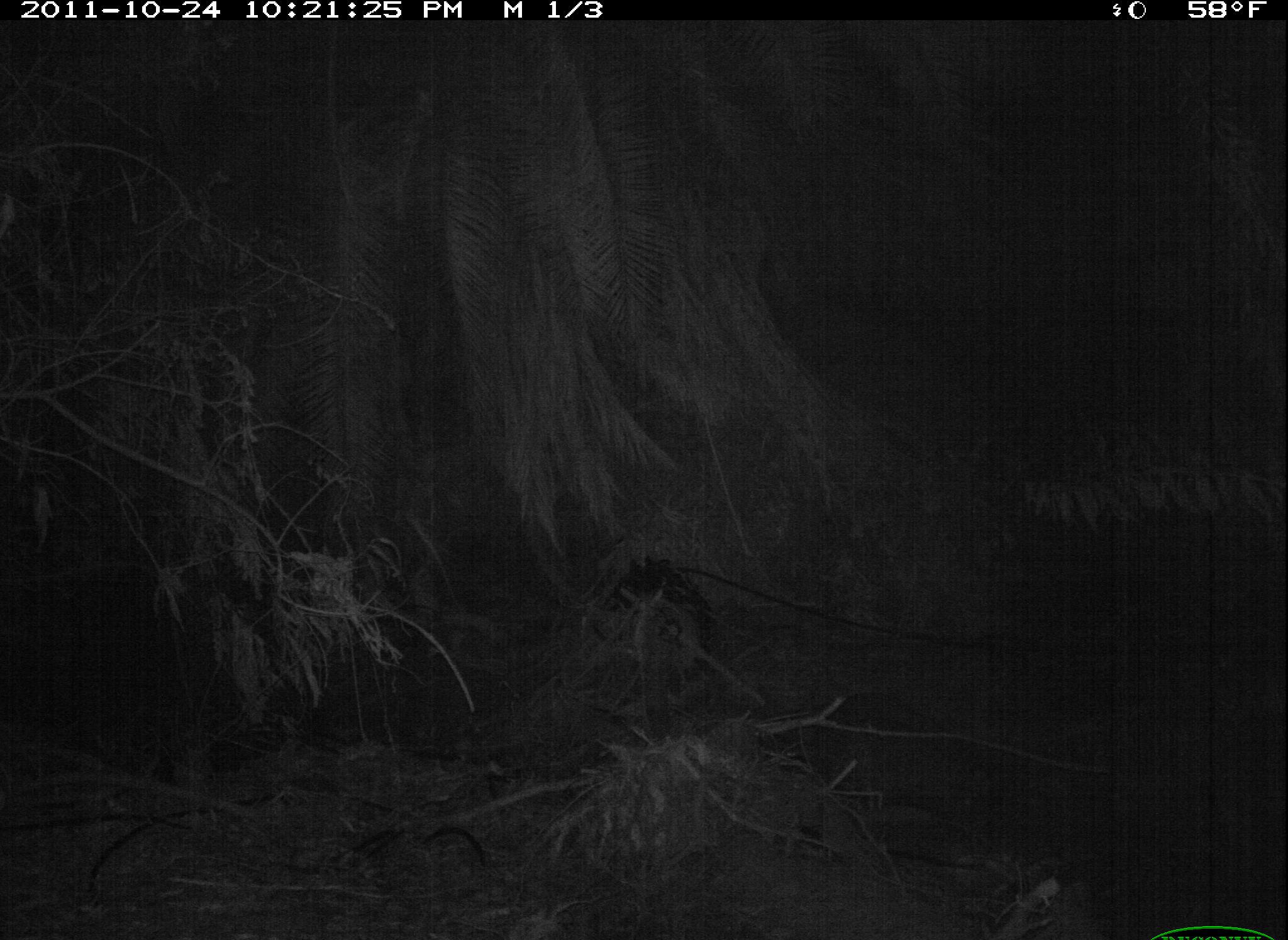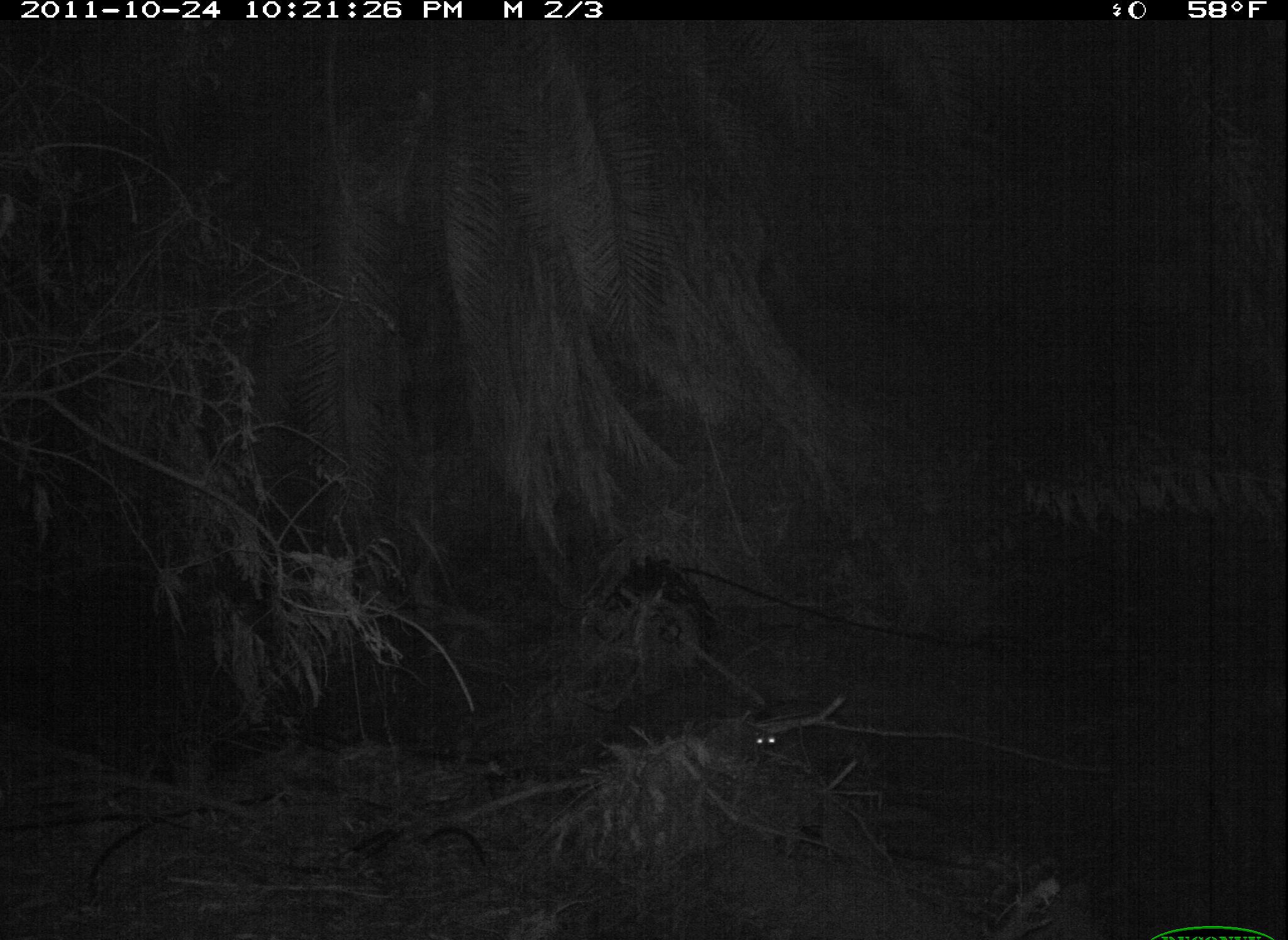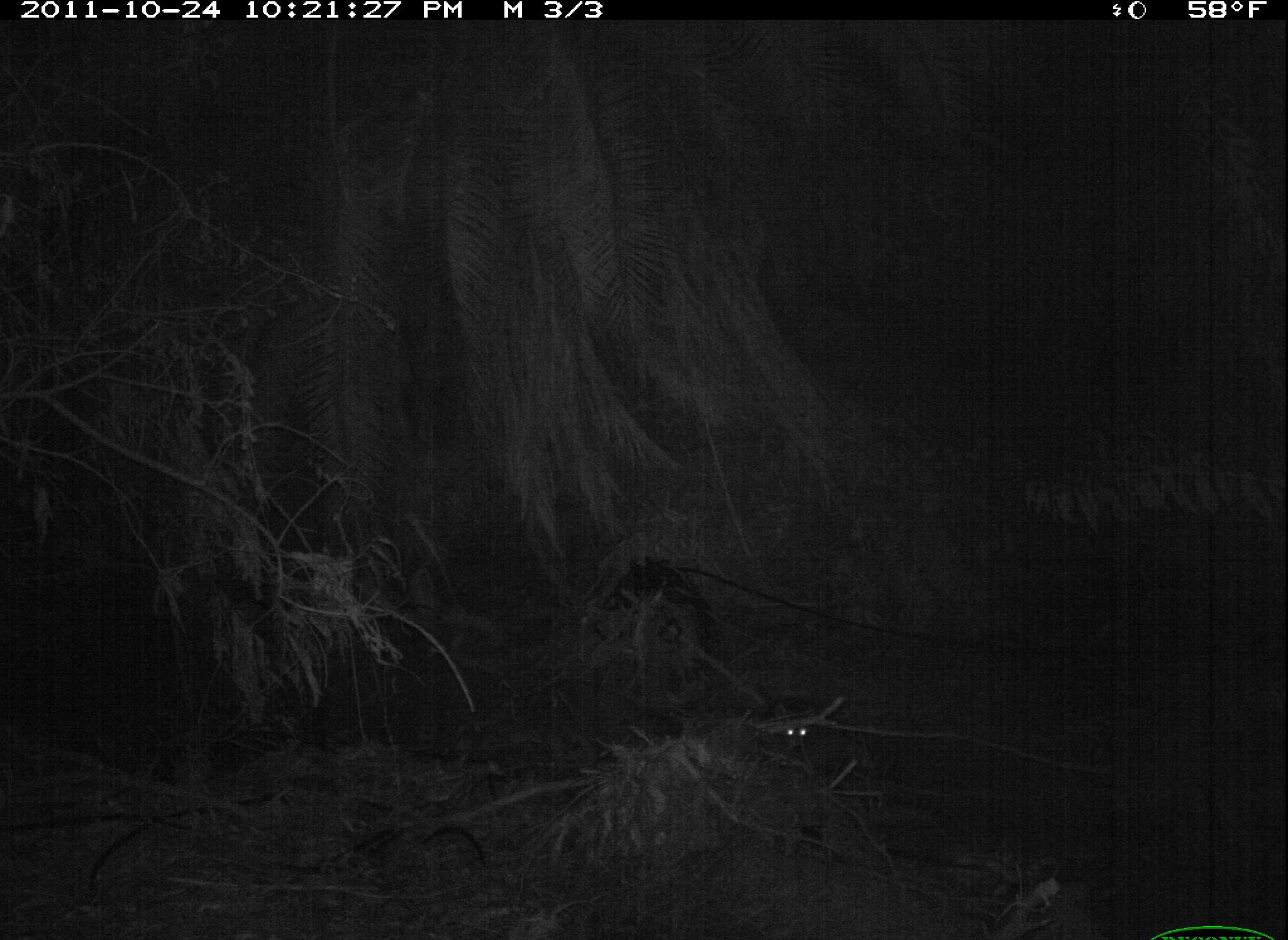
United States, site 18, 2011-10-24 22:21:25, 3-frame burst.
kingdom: Animalia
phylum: Chordata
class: Mammalia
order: Carnivora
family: Procyonidae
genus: Procyon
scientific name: Procyon lotor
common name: raccoon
Raccoon (Procyon lotor).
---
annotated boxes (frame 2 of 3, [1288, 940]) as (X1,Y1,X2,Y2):
raccoon: (747,721,778,749)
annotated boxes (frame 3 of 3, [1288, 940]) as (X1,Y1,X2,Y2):
raccoon: (771,710,815,744)